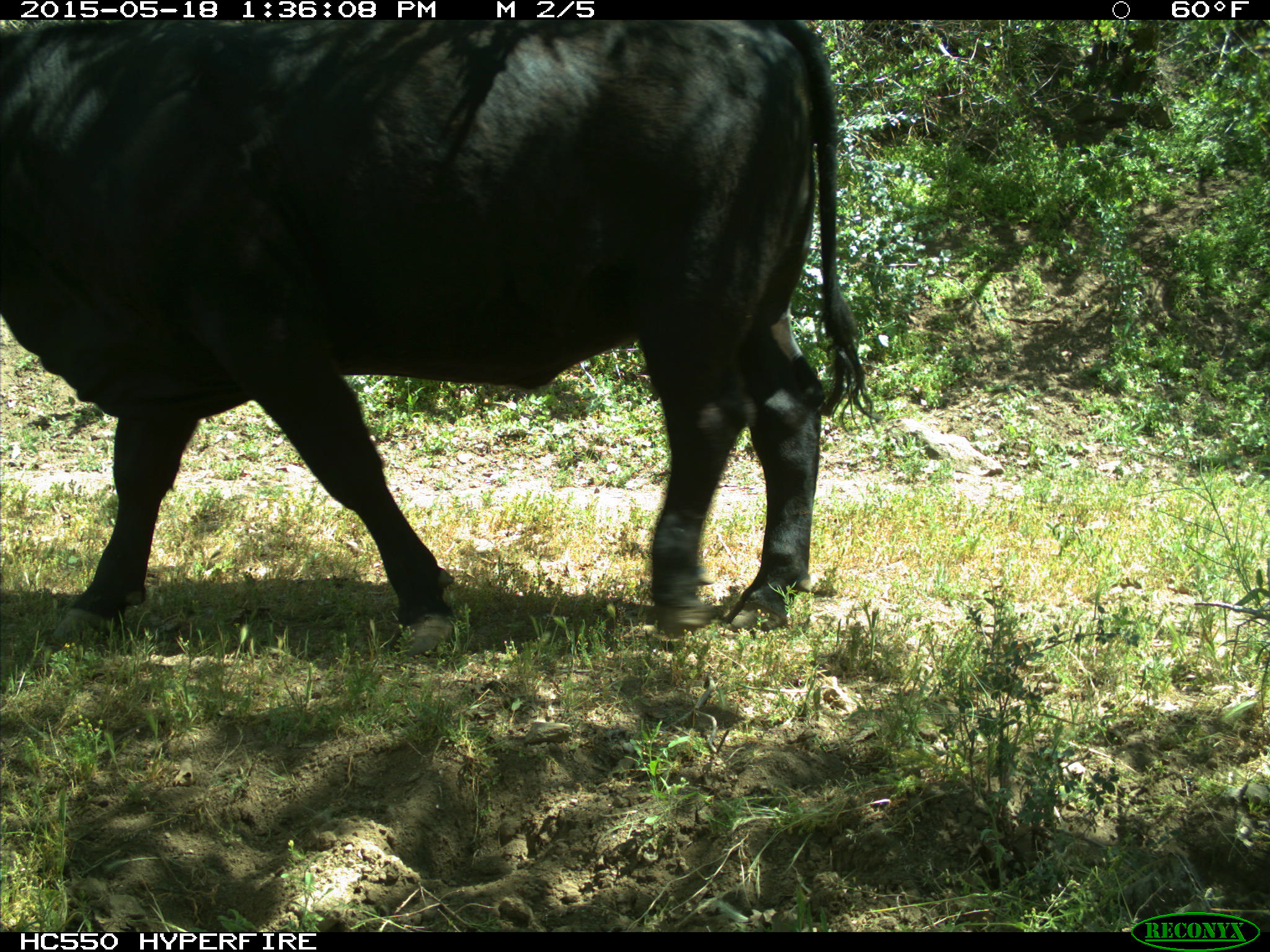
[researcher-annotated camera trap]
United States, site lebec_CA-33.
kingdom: Animalia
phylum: Chordata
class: Mammalia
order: Artiodactyla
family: Bovidae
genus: Bos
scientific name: Bos taurus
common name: domestic cow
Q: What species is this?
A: Bos taurus (domestic cow).